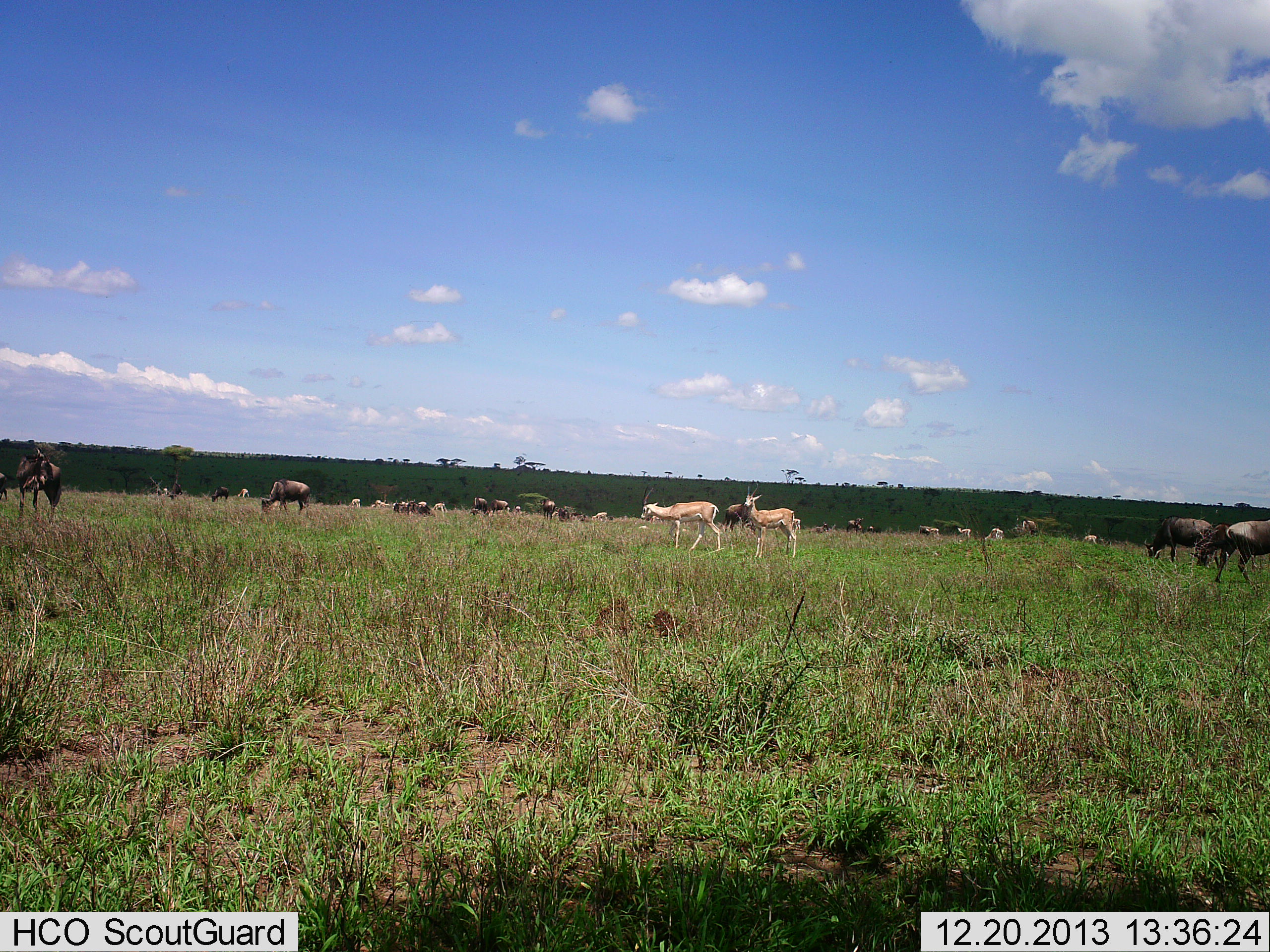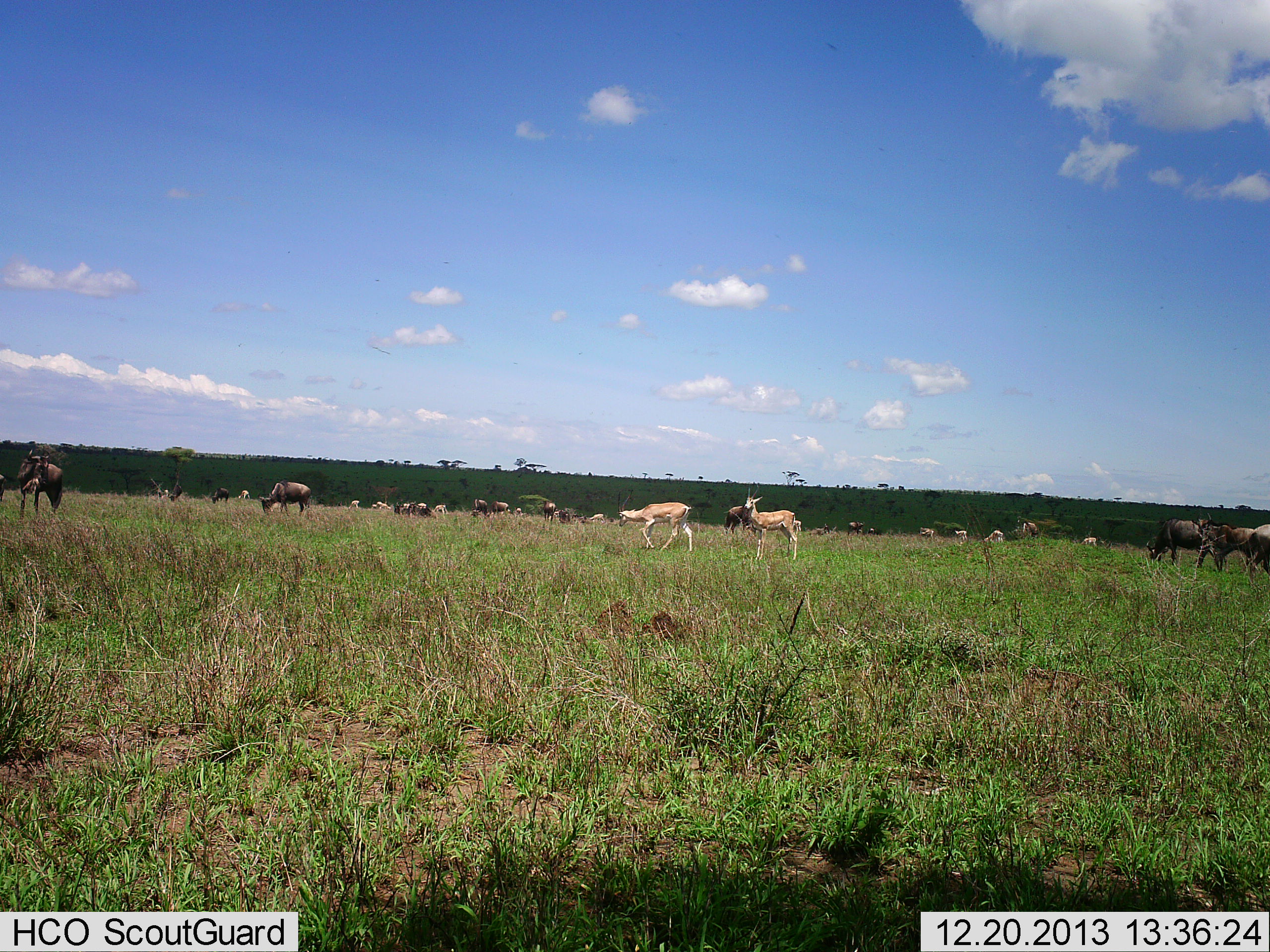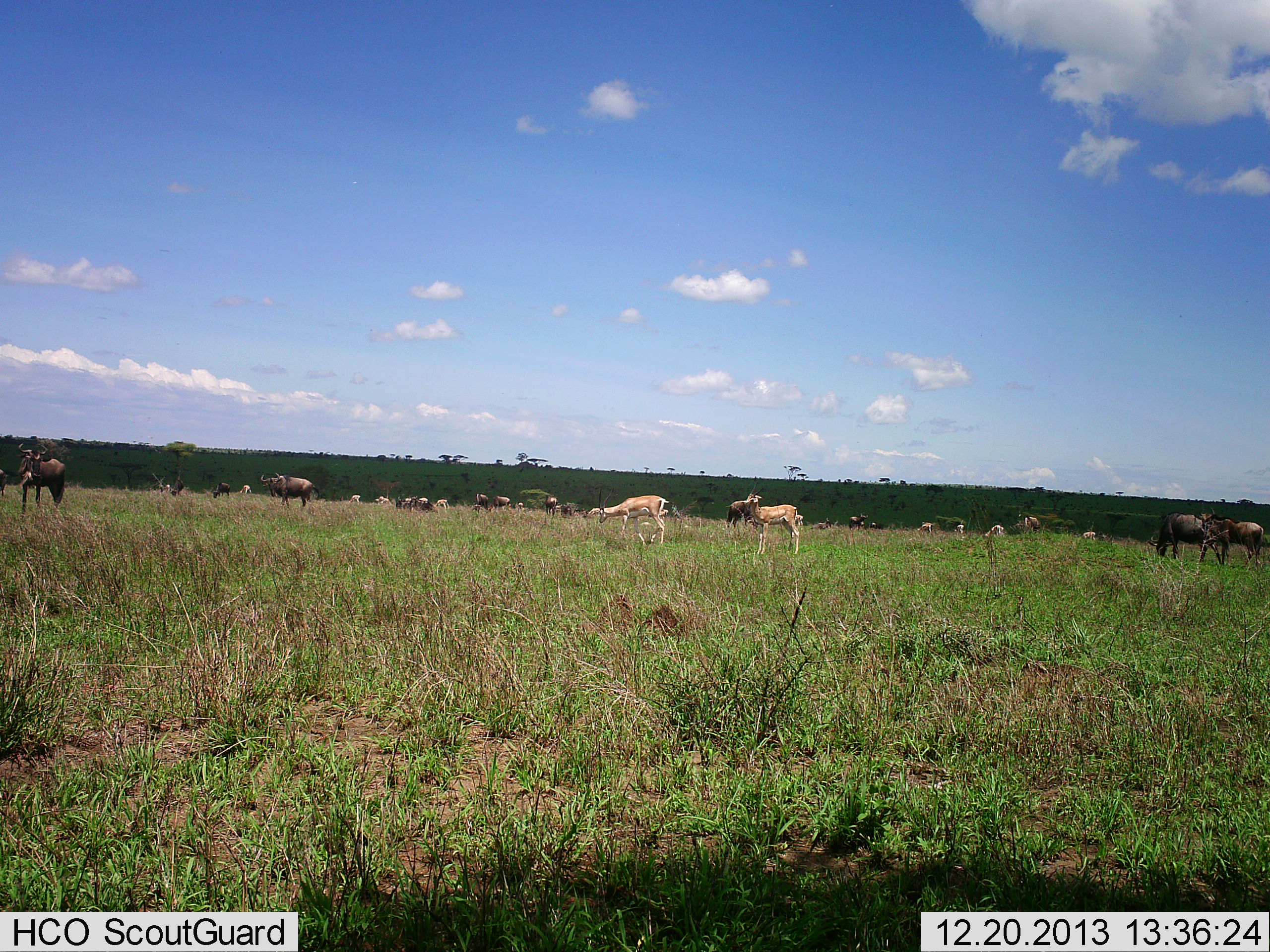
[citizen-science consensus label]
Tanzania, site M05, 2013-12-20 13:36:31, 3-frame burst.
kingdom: Animalia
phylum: Chordata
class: Mammalia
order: Artiodactyla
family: Bovidae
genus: Nanger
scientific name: Nanger granti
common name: grant's gazelle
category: gazellegrants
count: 2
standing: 50%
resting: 0%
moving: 67%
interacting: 0%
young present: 0%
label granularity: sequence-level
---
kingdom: Animalia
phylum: Chordata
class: Mammalia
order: Artiodactyla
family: Bovidae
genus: Connochaetes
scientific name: Connochaetes taurinus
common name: blue wildebeest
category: wildebeest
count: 11-50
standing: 54%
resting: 0%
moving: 38%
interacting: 0%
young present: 0%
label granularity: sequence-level